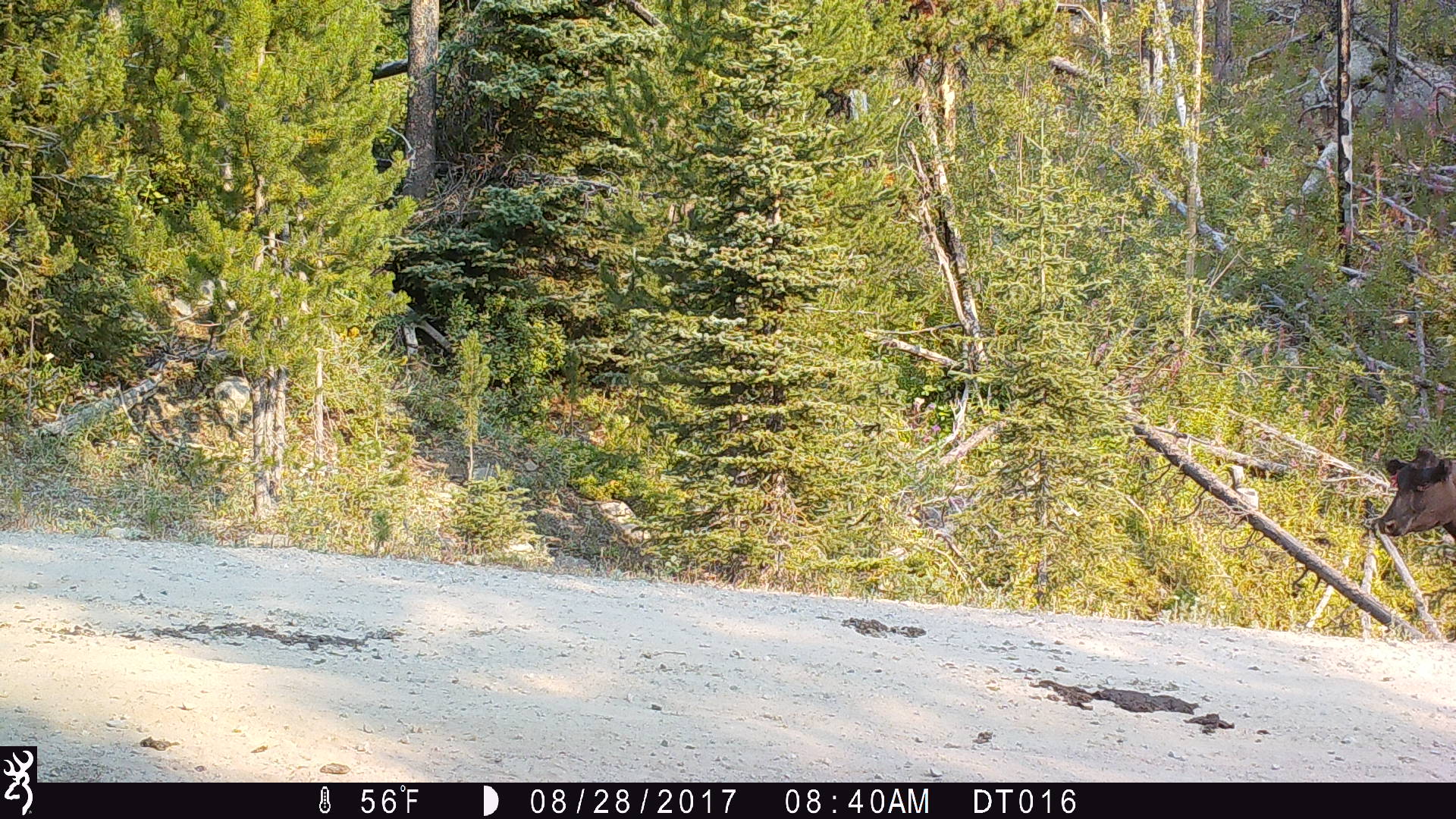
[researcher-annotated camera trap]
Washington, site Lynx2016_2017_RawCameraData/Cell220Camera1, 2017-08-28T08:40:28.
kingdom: Animalia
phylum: Chordata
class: Mammalia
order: Artiodactyla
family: Bovidae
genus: Bos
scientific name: Bos taurus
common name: domestic cattle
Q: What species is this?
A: Domestic cattle (Bos taurus).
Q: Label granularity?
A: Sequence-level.